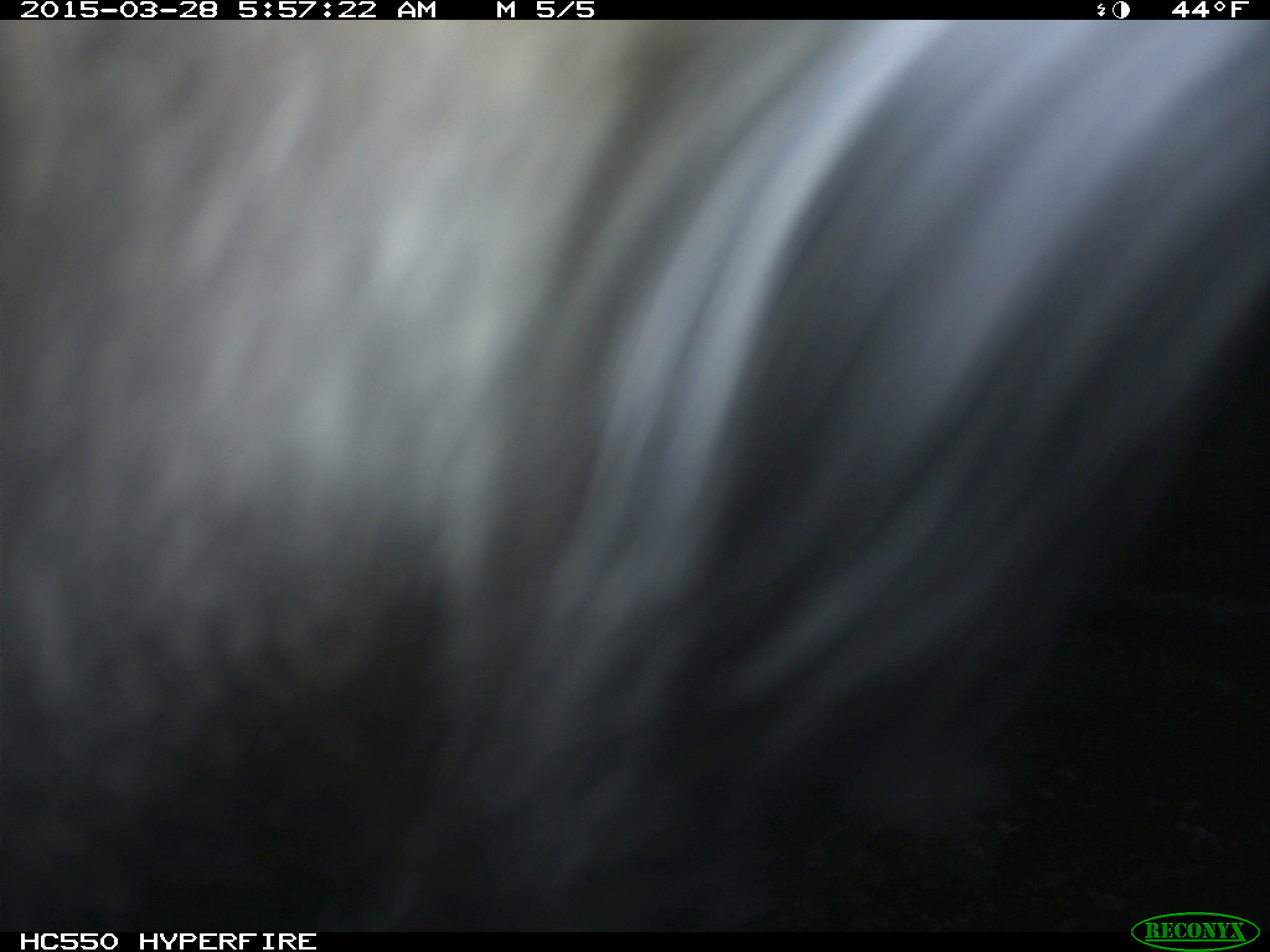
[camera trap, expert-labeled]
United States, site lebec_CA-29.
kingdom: Animalia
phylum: Chordata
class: Mammalia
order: Artiodactyla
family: Bovidae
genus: Bos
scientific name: Bos taurus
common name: domestic cow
Bos taurus (domestic cow).